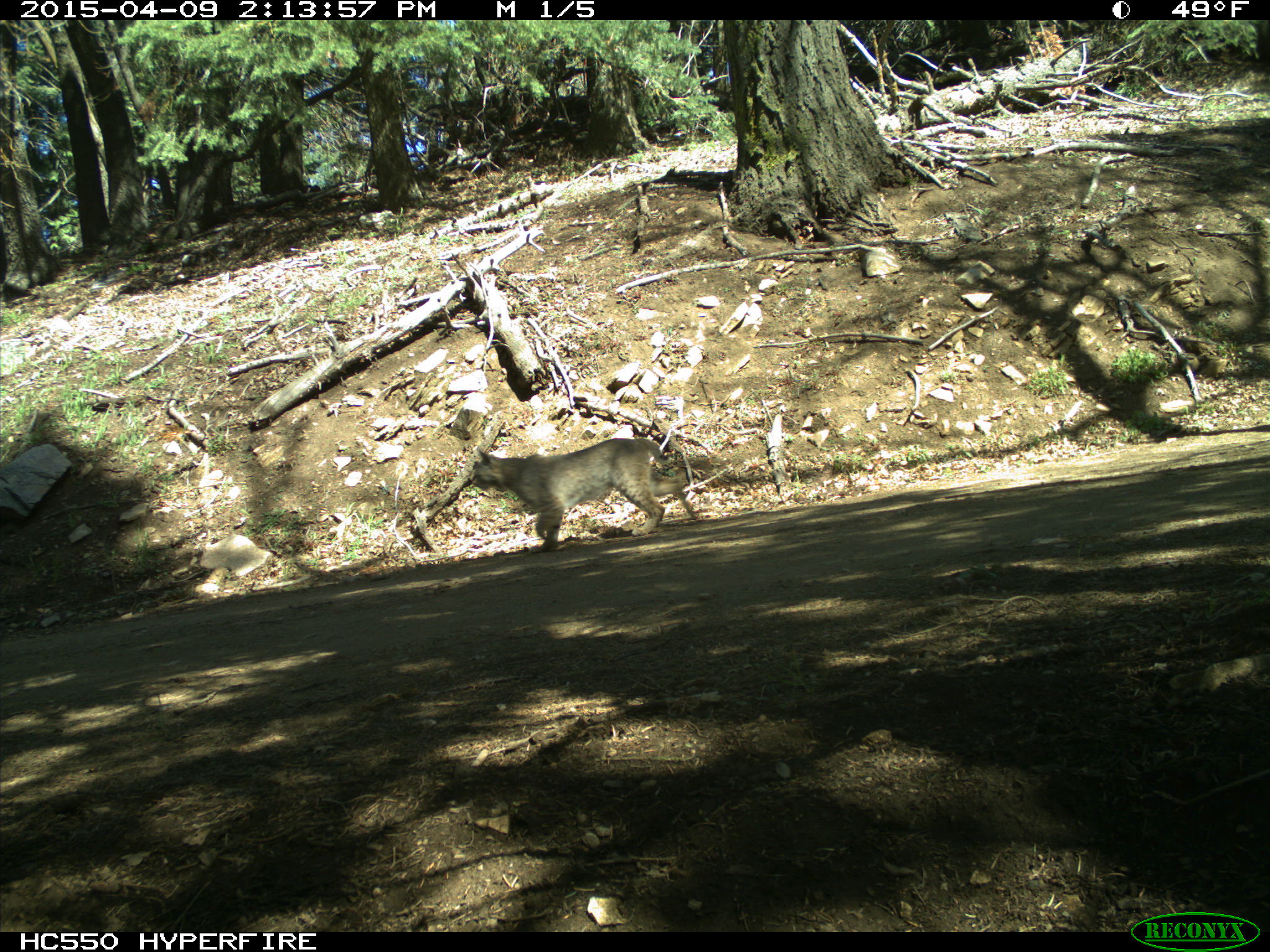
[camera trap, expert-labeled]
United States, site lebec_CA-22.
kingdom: Animalia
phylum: Chordata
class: Mammalia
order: Carnivora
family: Felidae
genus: Lynx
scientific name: Lynx rufus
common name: bobcat